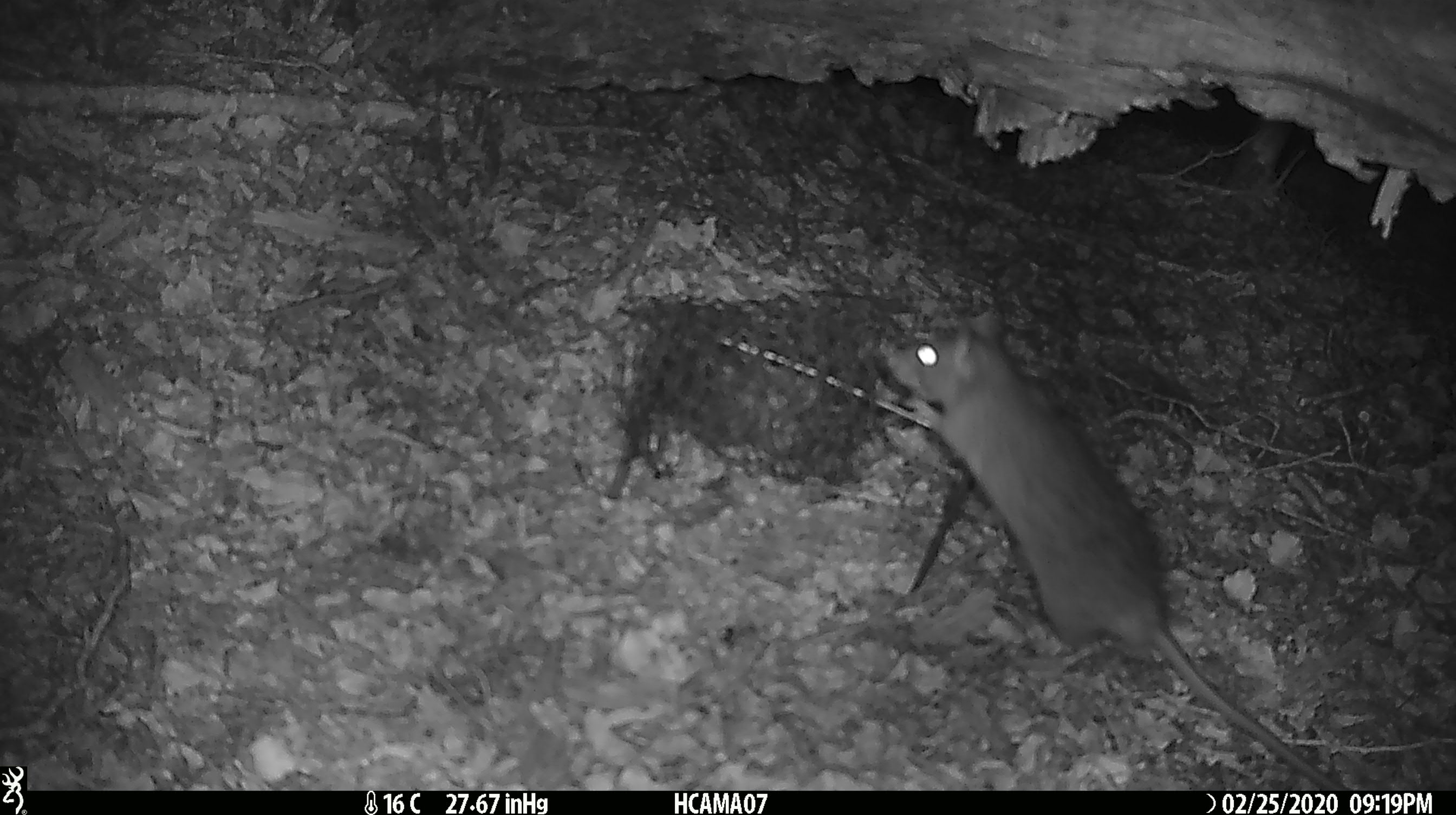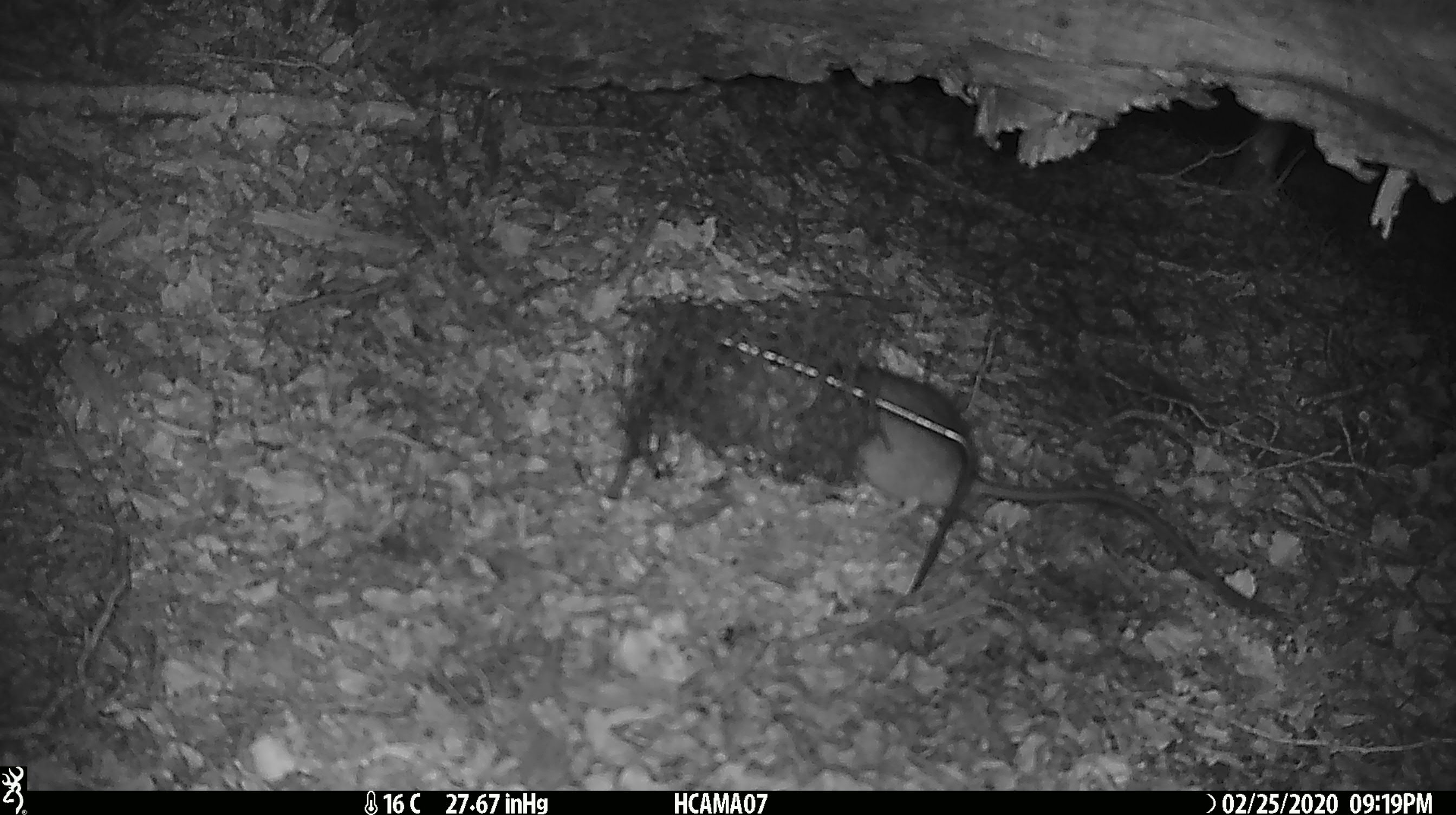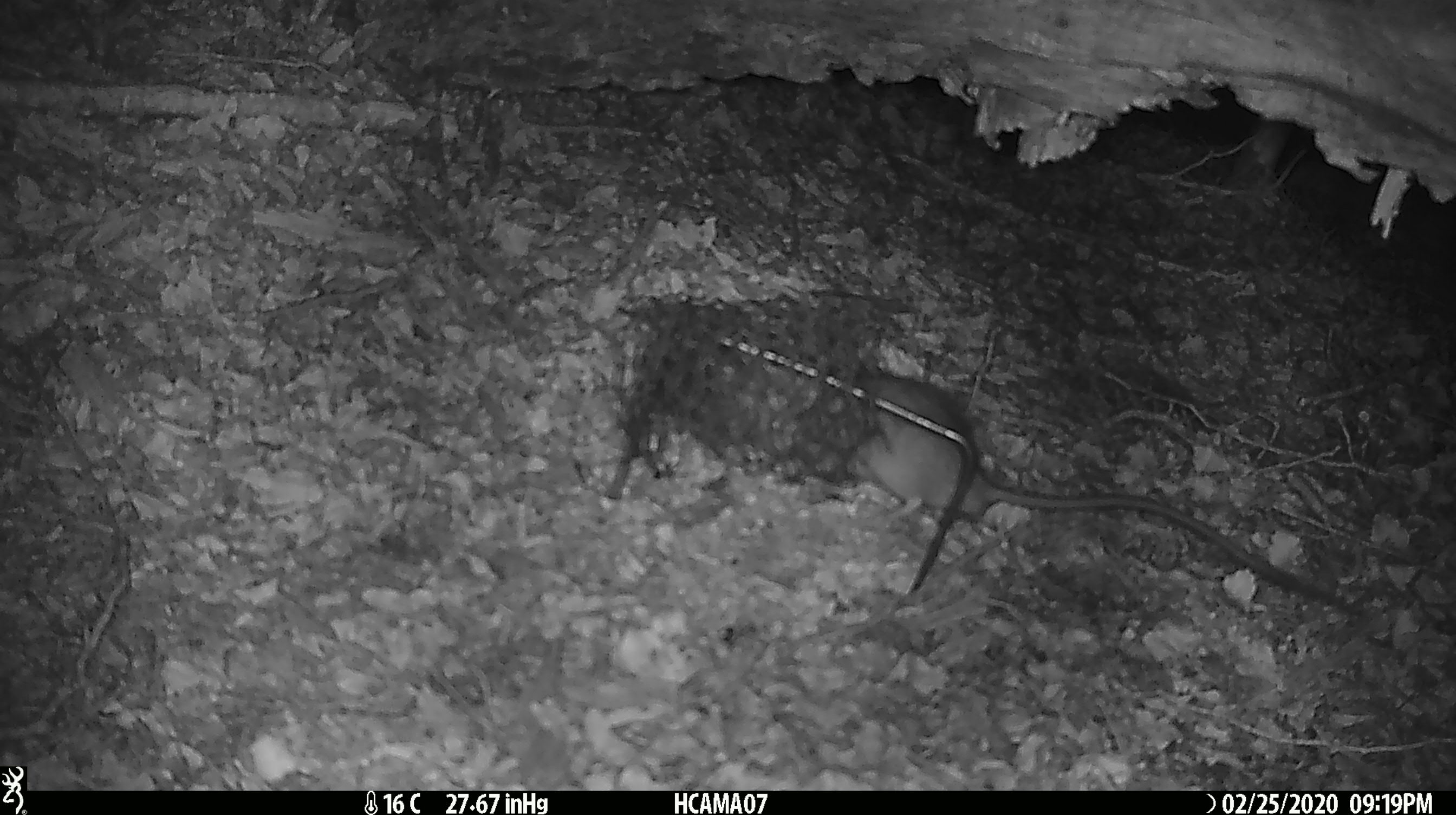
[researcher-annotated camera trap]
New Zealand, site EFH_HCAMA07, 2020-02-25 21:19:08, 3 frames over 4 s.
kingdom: Animalia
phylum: Chordata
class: Mammalia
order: Rodentia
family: Muridae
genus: Rattus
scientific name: Rattus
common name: rat